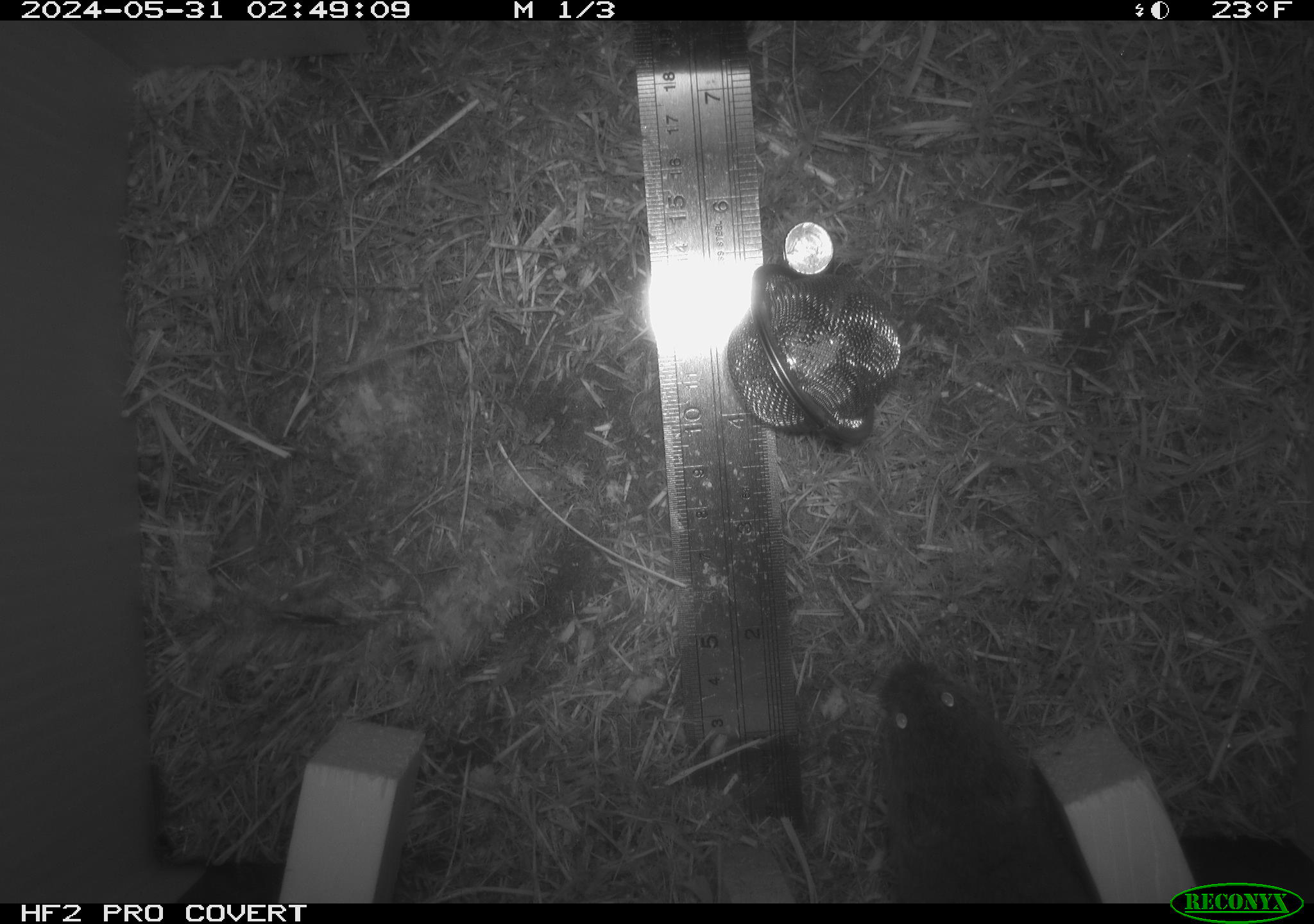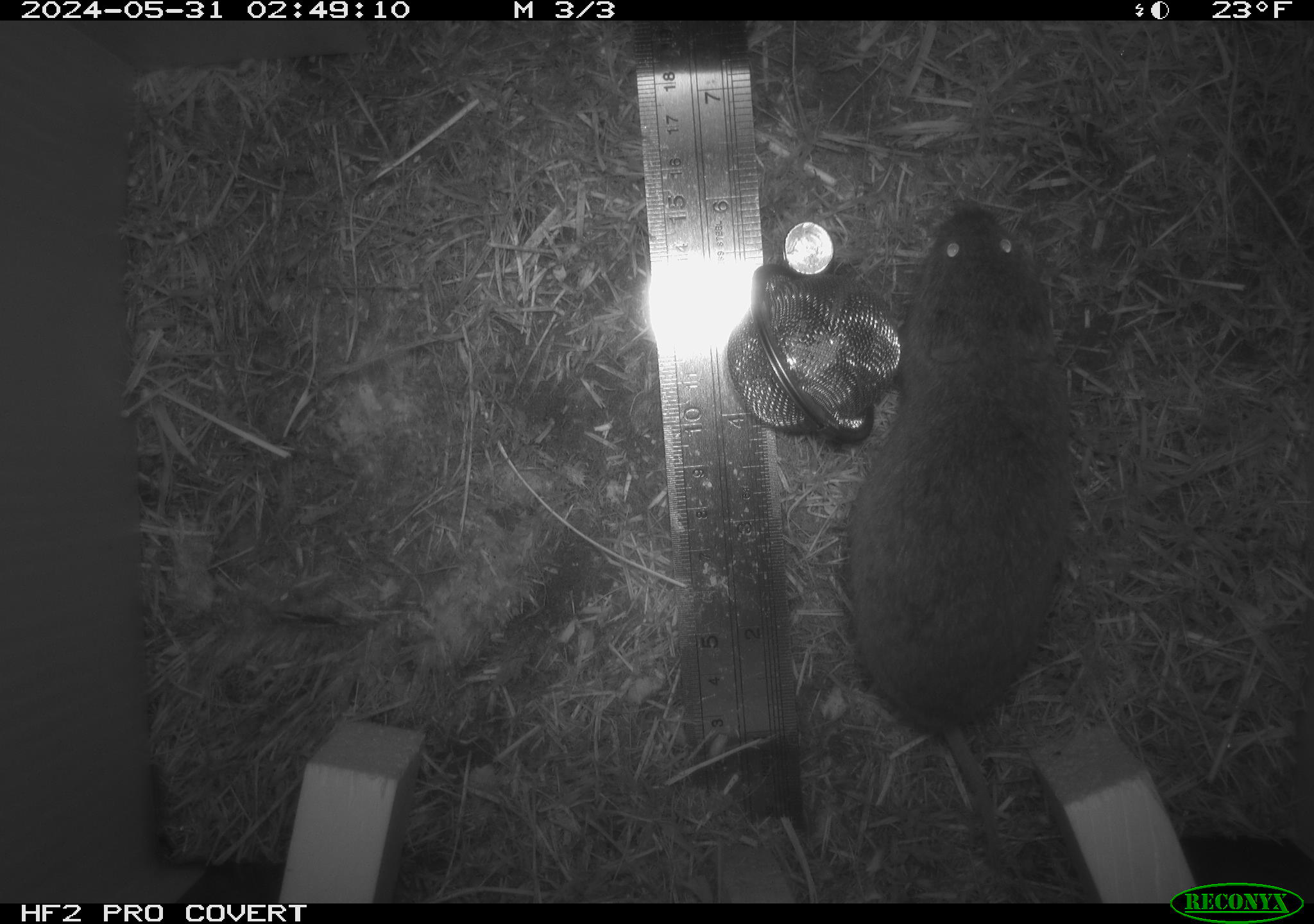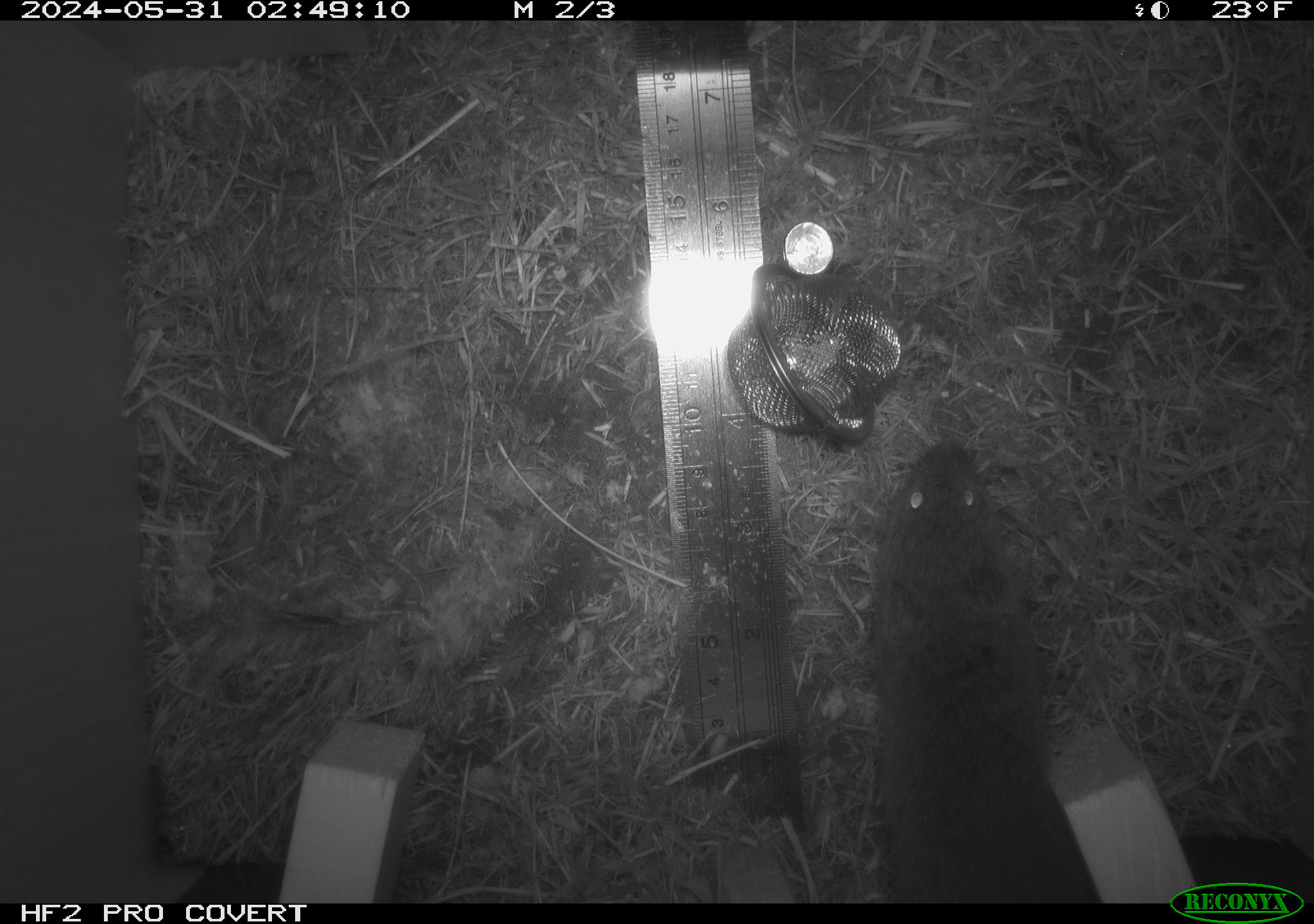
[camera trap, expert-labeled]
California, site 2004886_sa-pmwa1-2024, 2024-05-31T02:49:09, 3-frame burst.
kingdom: Animalia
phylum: Chordata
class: Mammalia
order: Rodentia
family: Cricetidae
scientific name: Arvicolinae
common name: voles, lemmings, and muskrats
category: arvicolinae subfamily